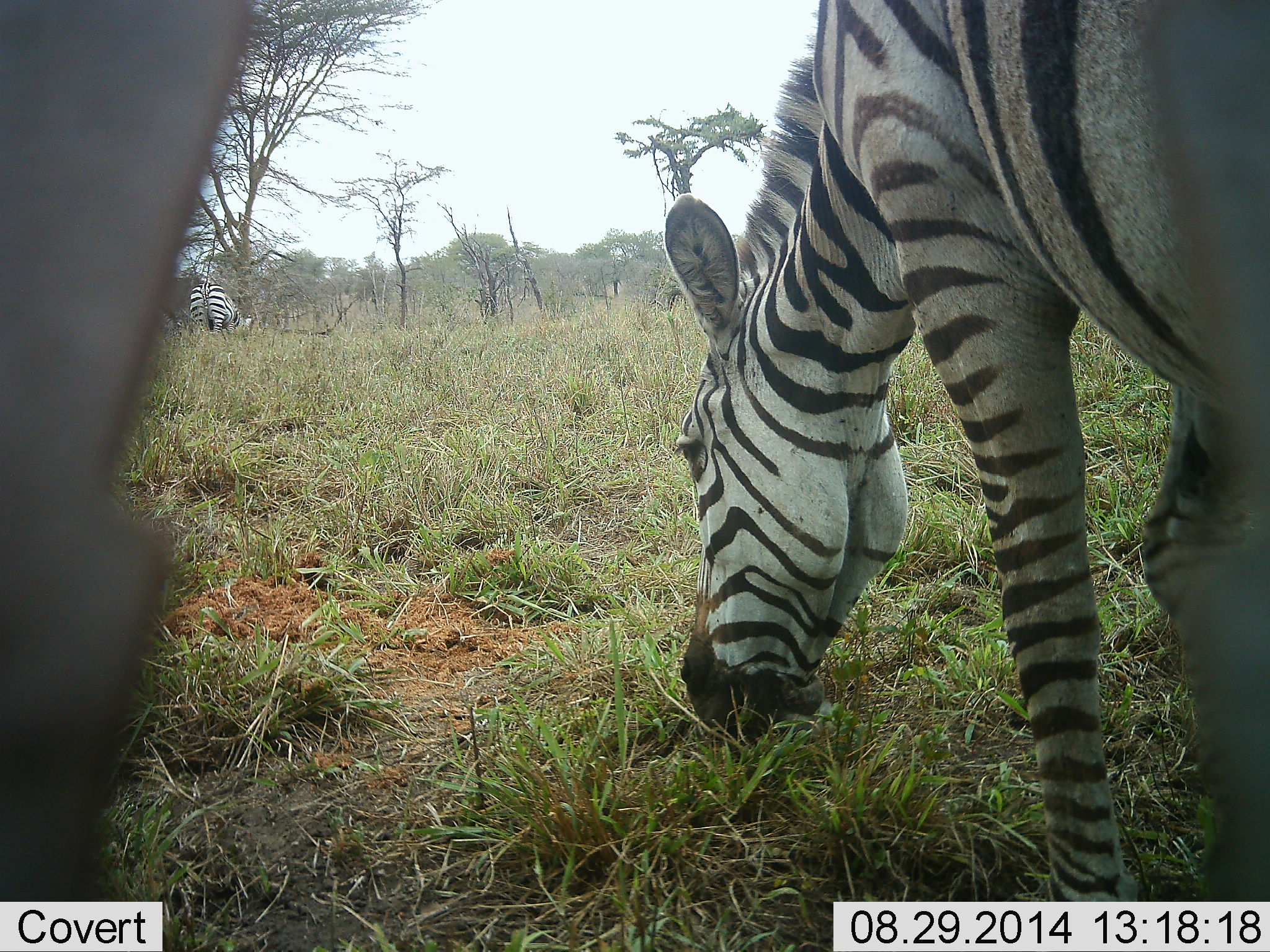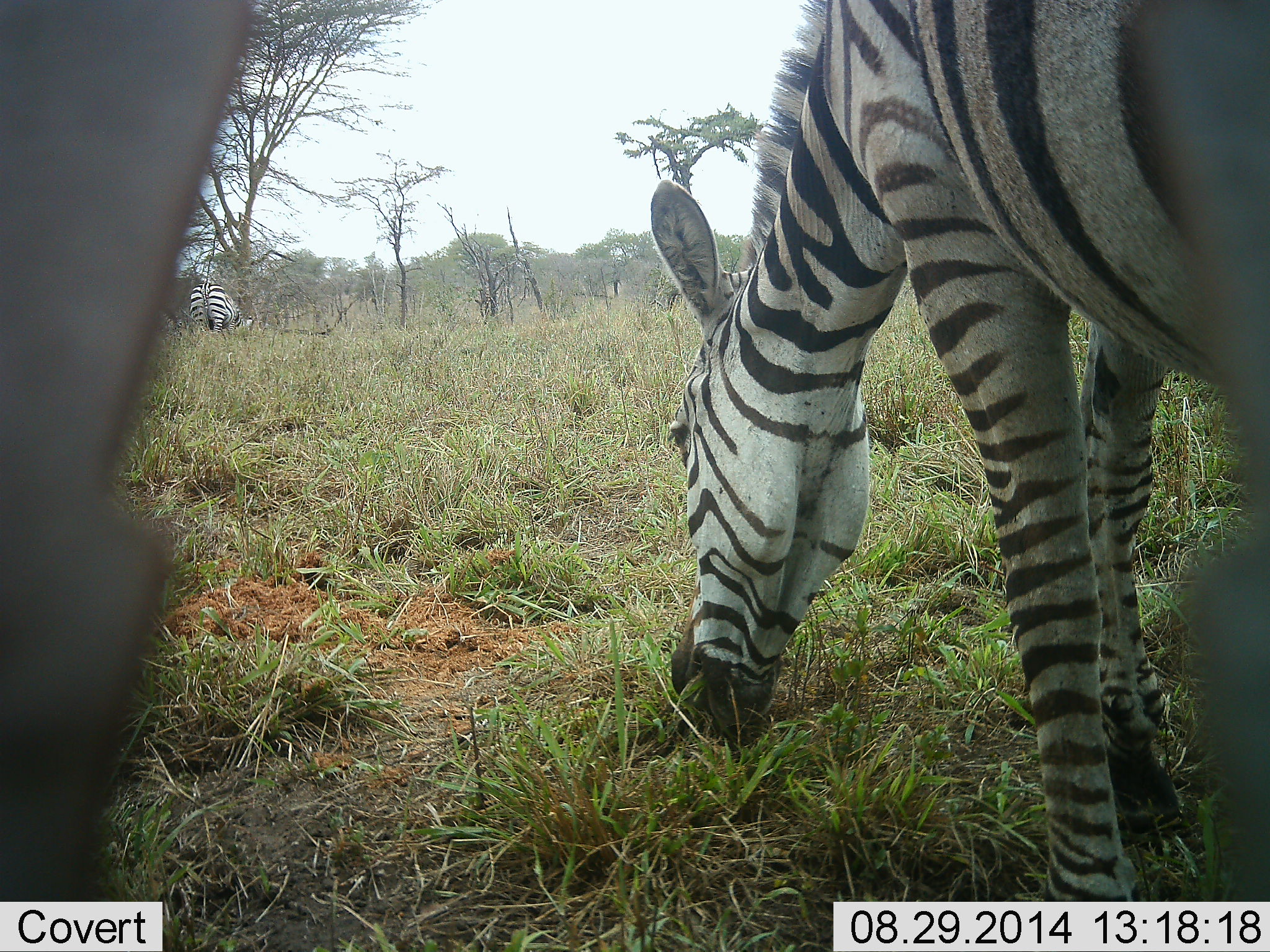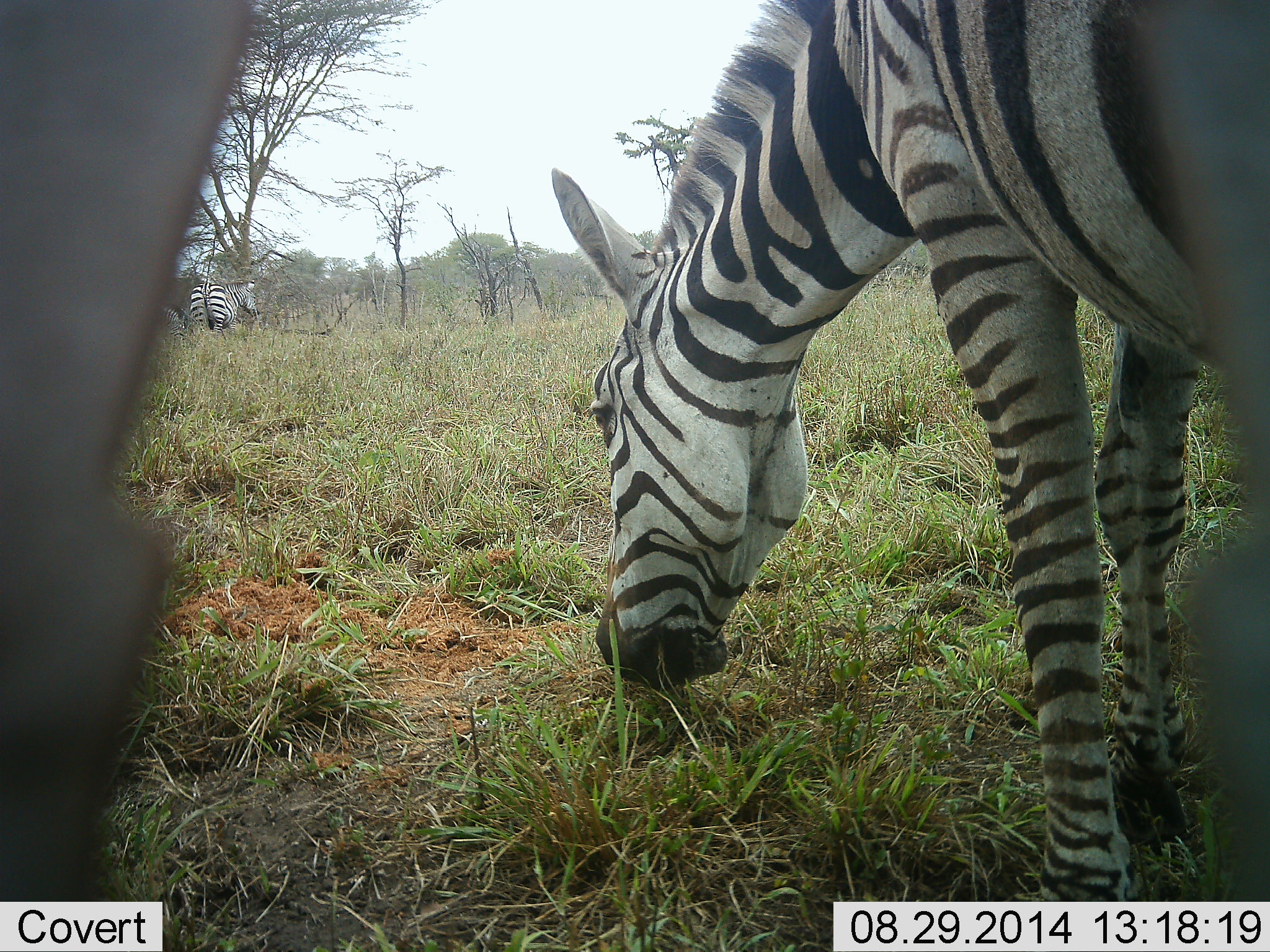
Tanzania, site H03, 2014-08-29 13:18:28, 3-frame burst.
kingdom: Animalia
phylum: Chordata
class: Mammalia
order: Perissodactyla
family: Equidae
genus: Equus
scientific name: Equus quagga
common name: plains zebra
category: zebra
Zebra (plains zebra) (Equus quagga), count 2. Behavior (volunteer vote fractions): standing 30%, resting 0%, moving 0%, interacting 0%. Young present (vote fraction): 0%. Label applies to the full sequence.